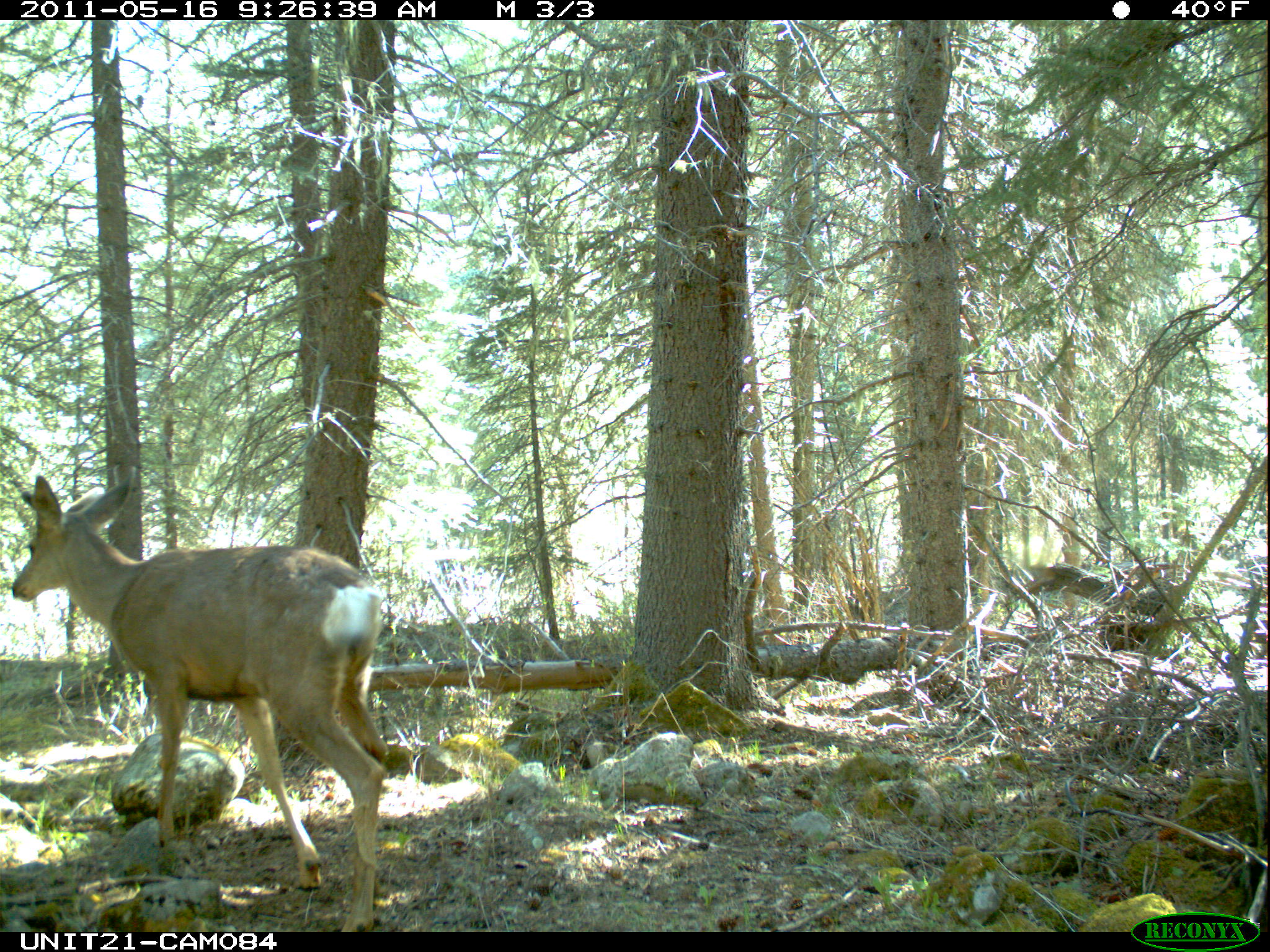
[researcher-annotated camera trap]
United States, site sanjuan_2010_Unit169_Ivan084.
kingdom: Animalia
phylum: Chordata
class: Mammalia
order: Artiodactyla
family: Cervidae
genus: Odocoileus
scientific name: Odocoileus hemionus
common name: mule deer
Odocoileus hemionus (mule deer).